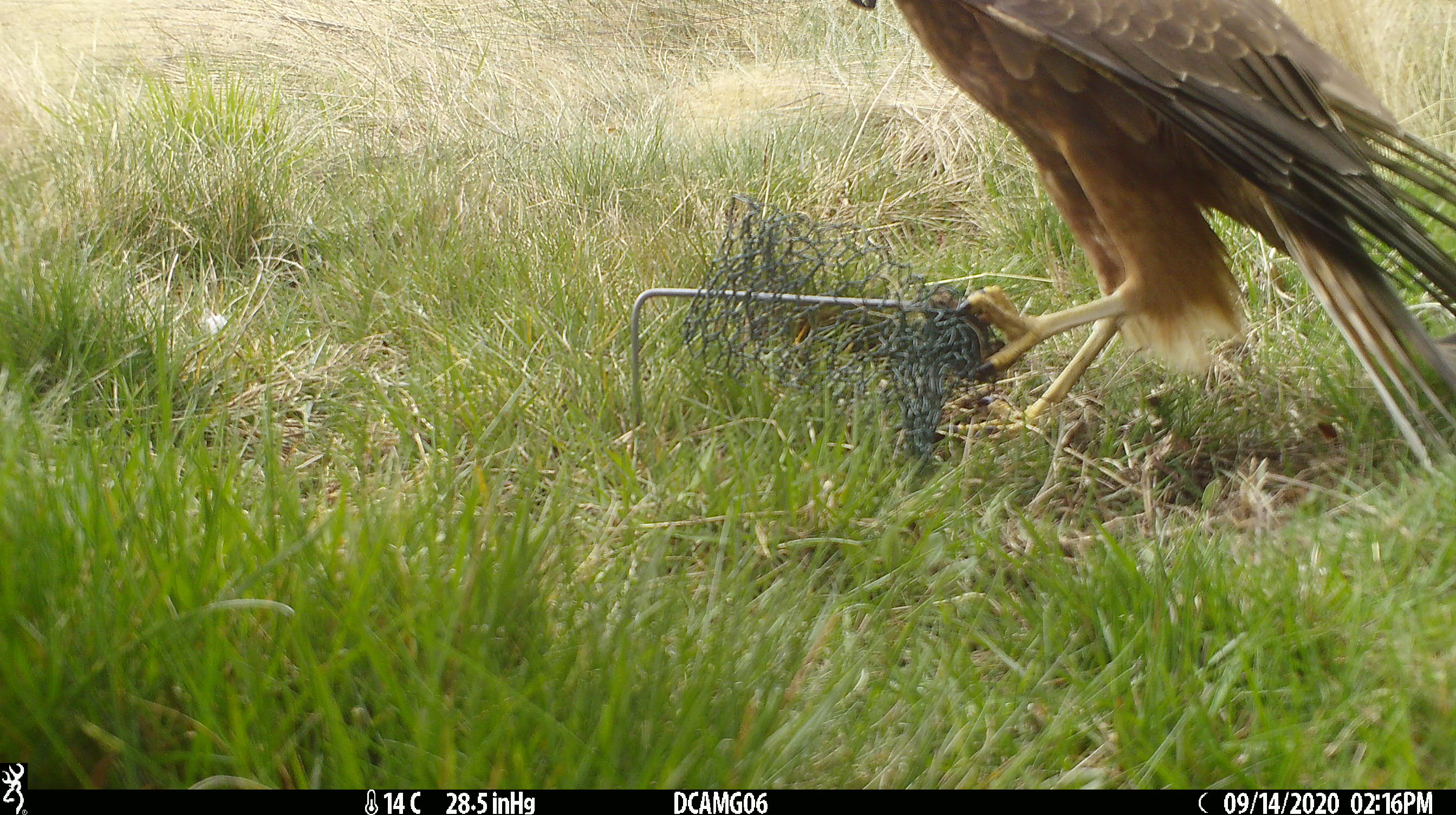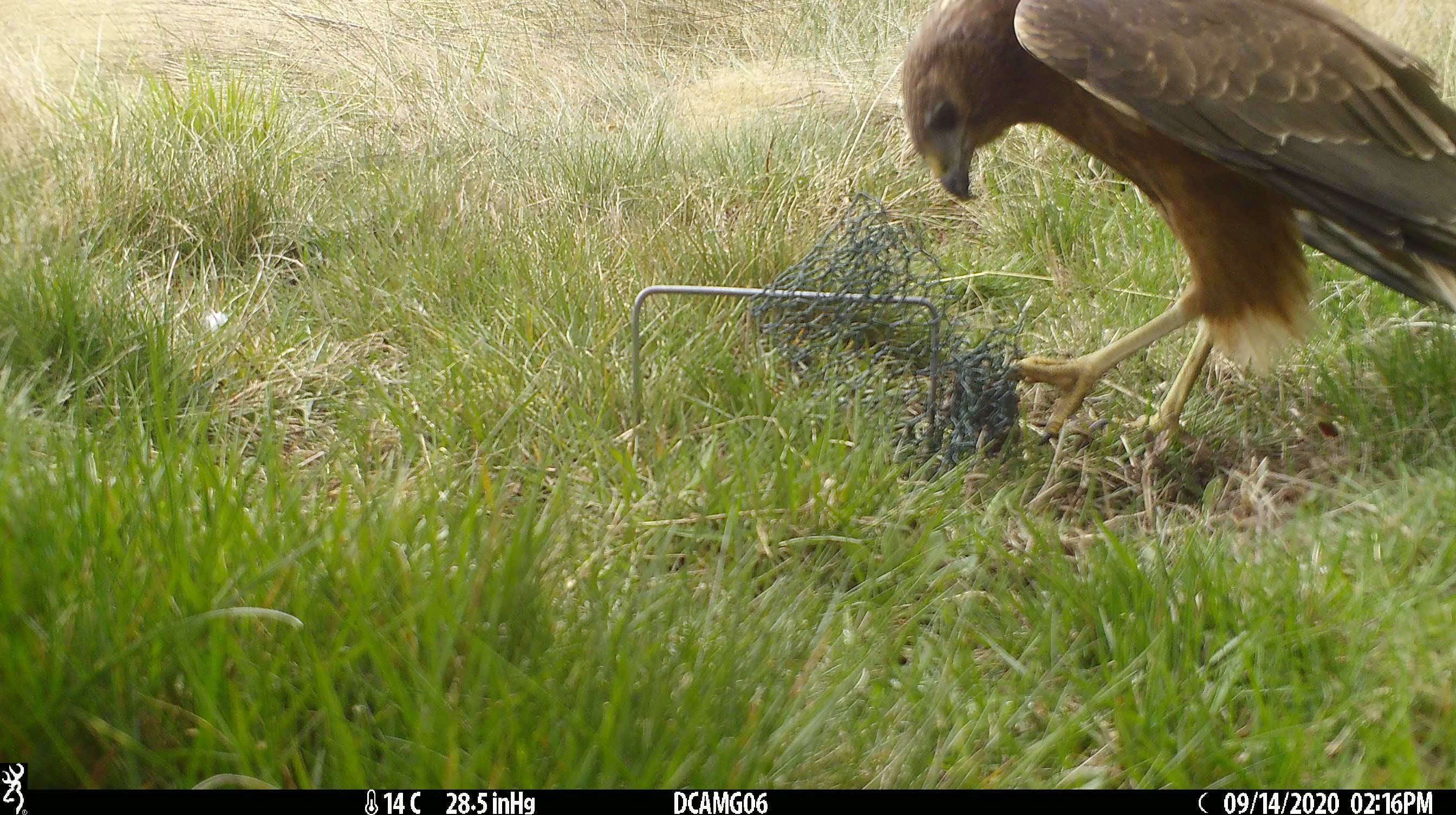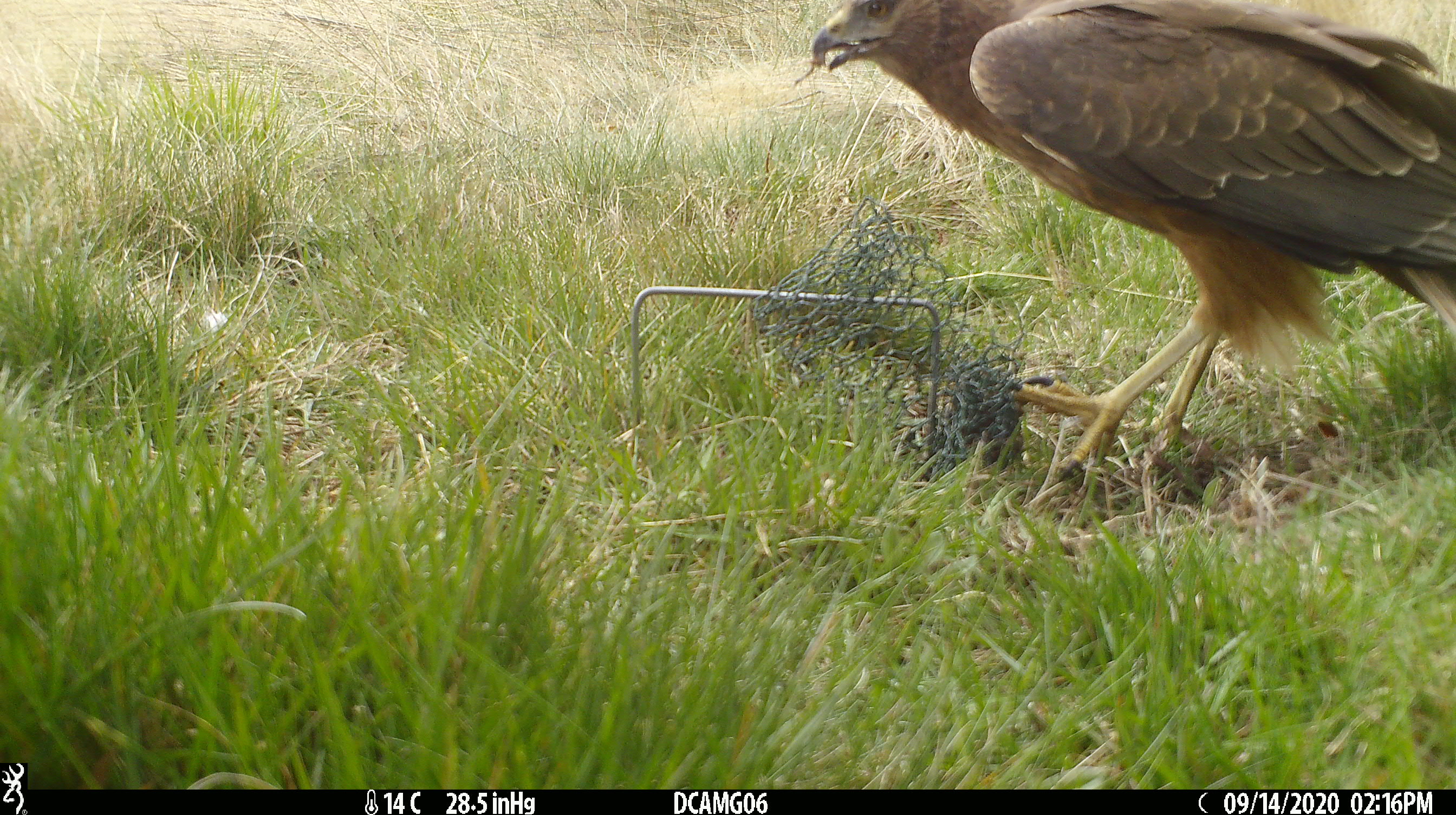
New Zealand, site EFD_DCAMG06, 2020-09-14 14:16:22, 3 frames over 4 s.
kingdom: Animalia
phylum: Chordata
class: Aves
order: Accipitriformes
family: Accipitridae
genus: Circus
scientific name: Circus approximans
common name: swamp harrier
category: harrier